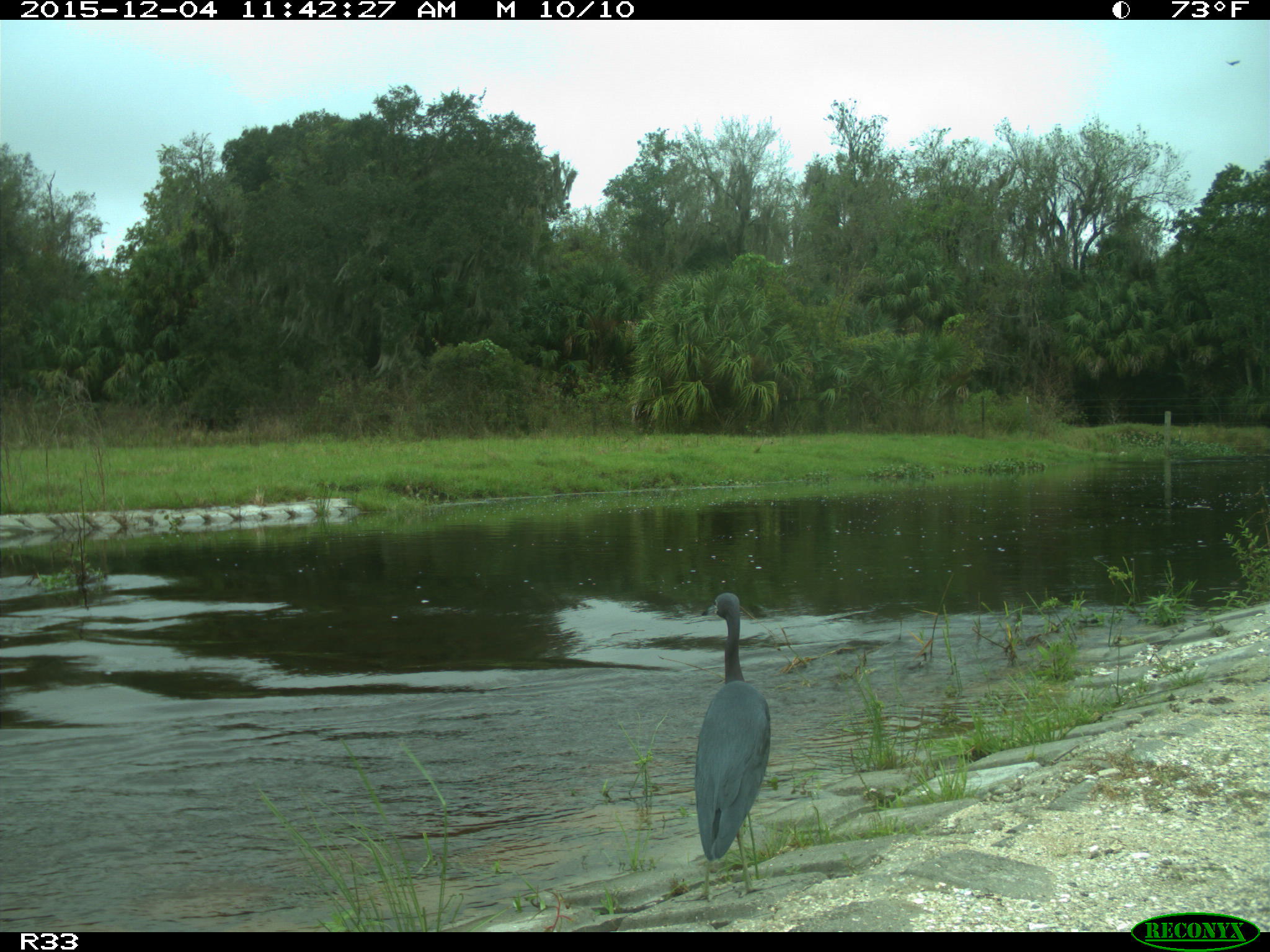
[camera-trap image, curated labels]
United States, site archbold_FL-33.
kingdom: Animalia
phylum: Chordata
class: Aves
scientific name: Aves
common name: birds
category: unidentified bird